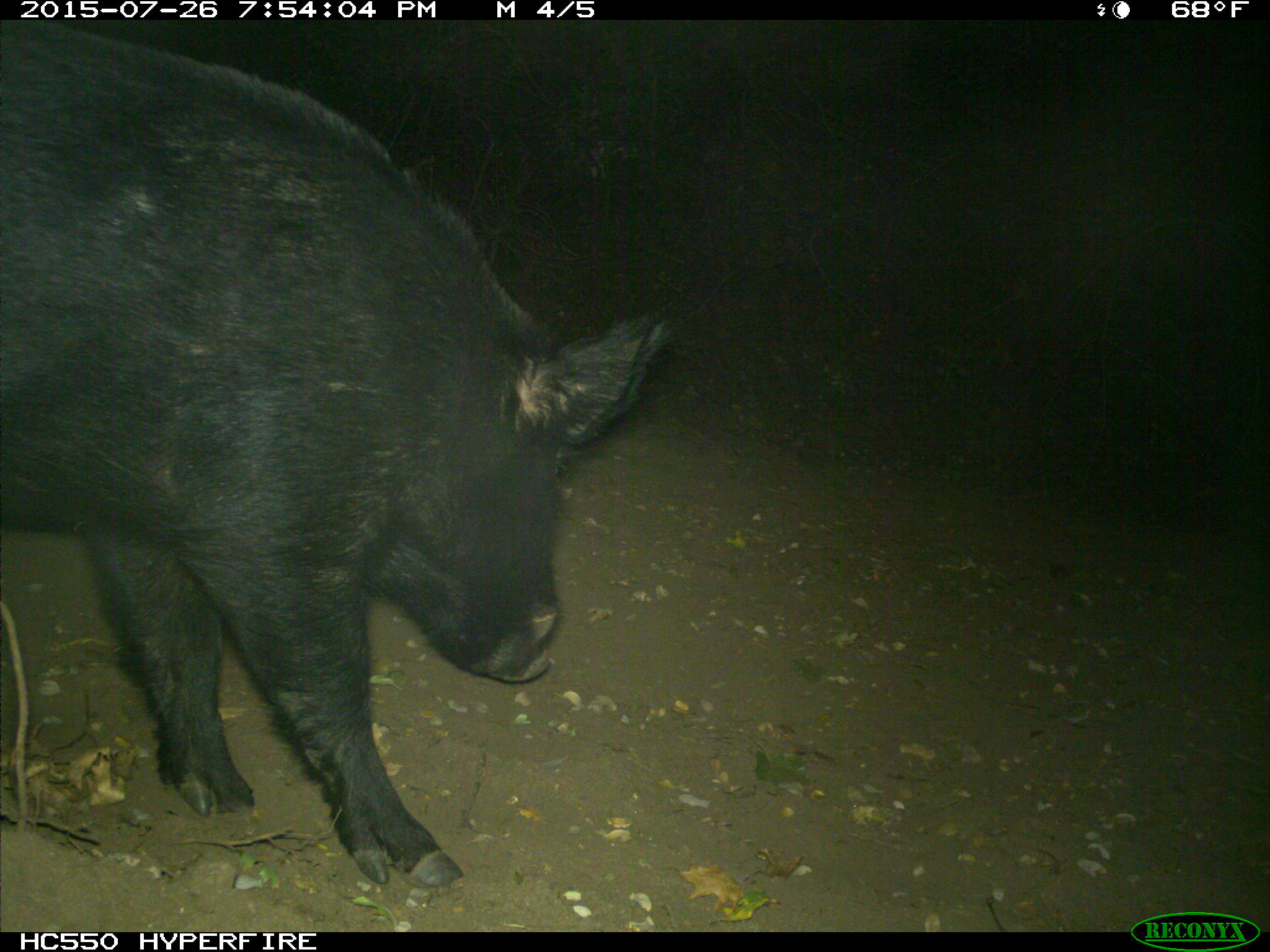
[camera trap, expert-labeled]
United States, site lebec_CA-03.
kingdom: Animalia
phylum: Chordata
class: Mammalia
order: Artiodactyla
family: Suidae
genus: Sus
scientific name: Sus scrofa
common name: wild boar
Sus scrofa (wild boar).